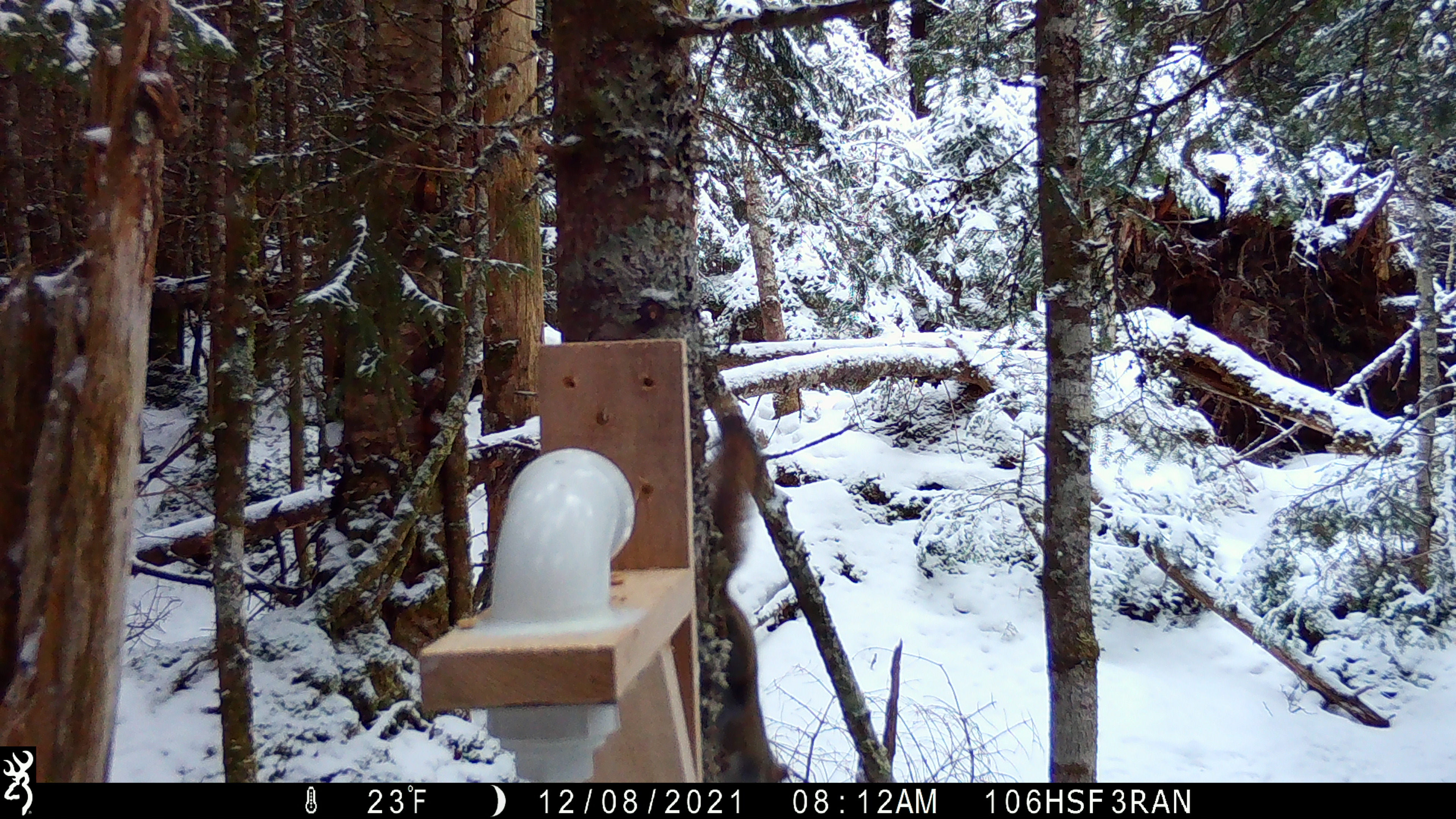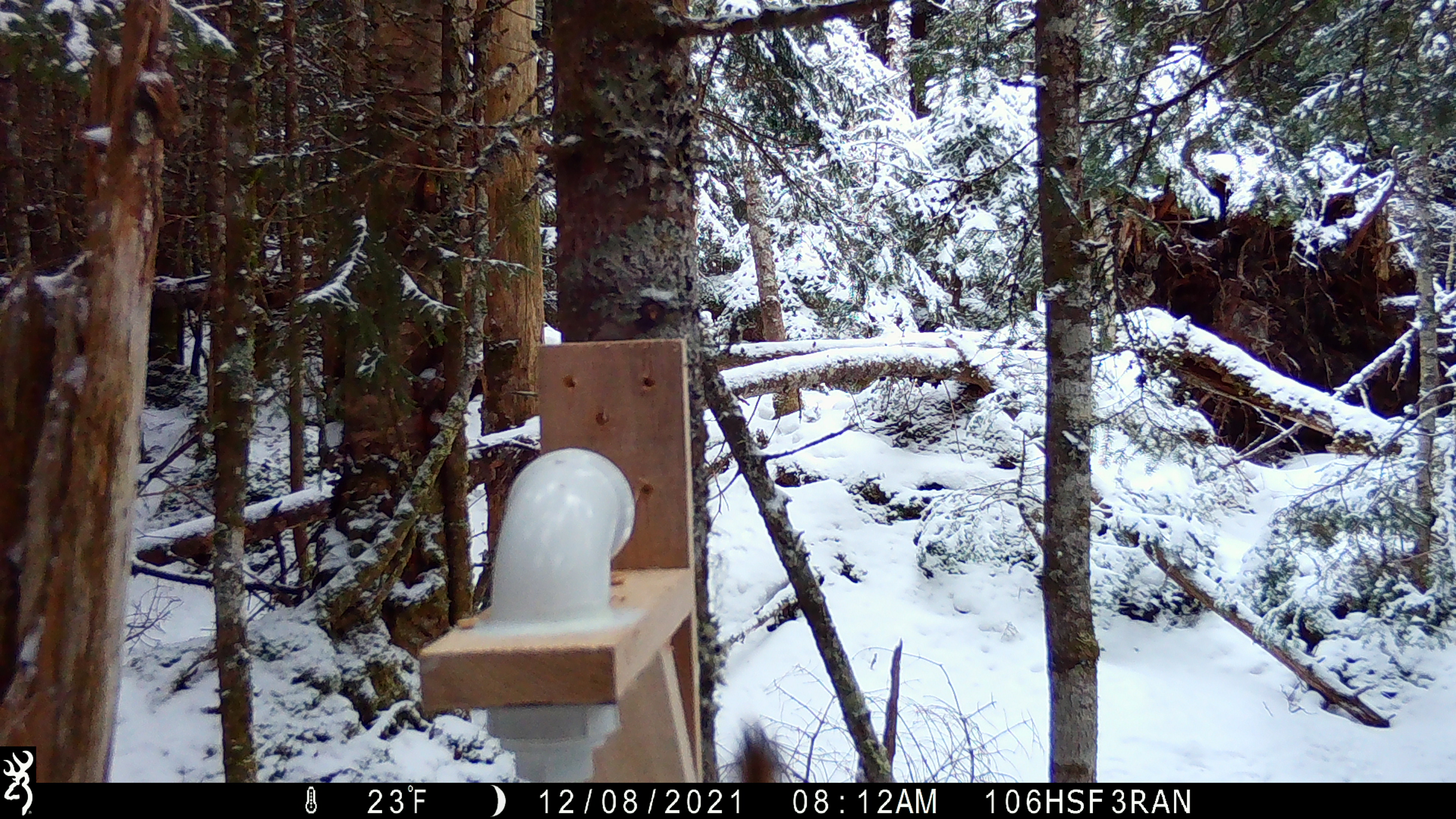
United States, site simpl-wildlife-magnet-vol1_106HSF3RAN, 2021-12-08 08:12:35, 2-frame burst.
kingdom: Animalia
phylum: Chordata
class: Mammalia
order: Rodentia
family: Sciuridae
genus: Tamiasciurus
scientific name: Tamiasciurus hudsonicus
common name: red squirrel